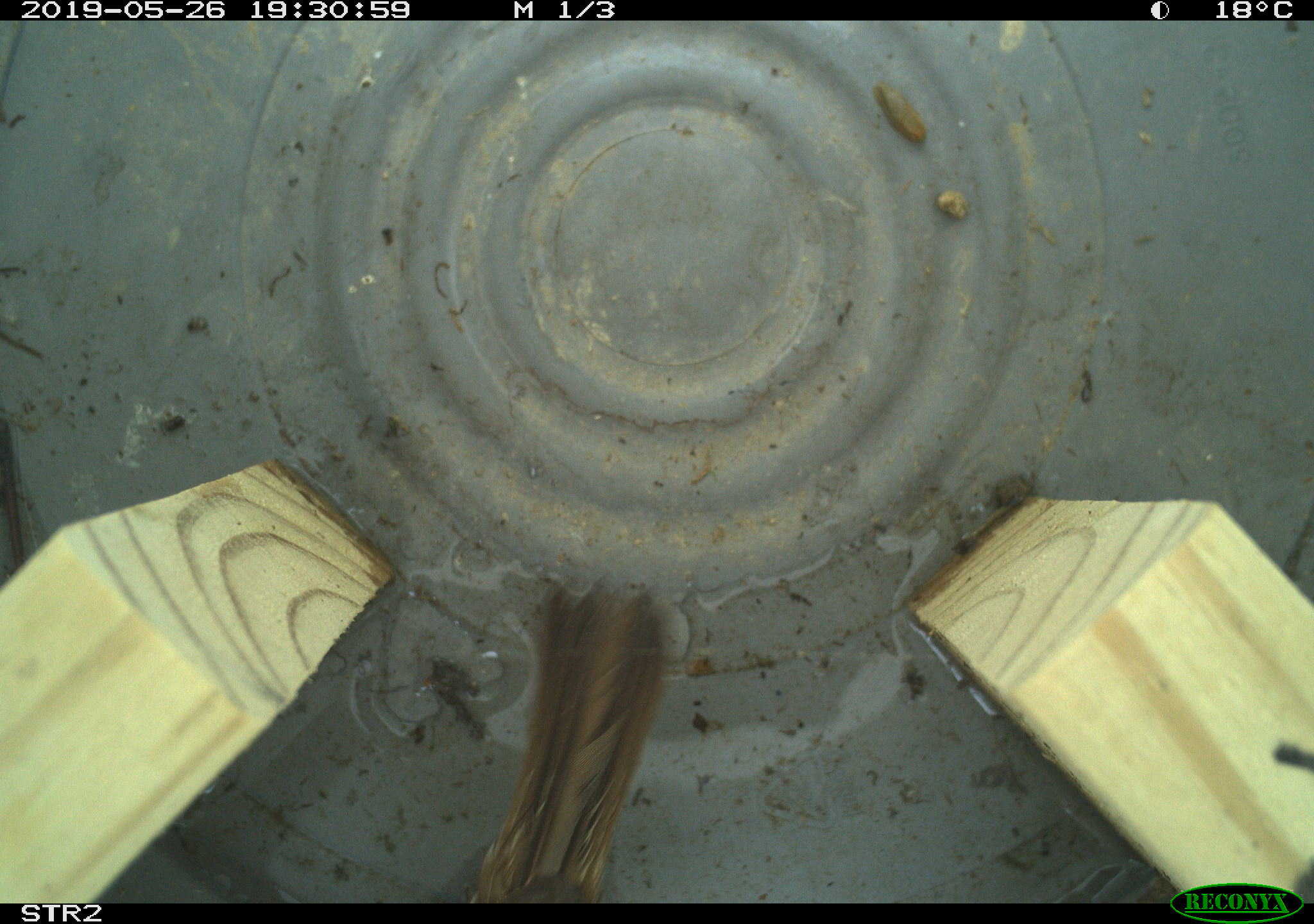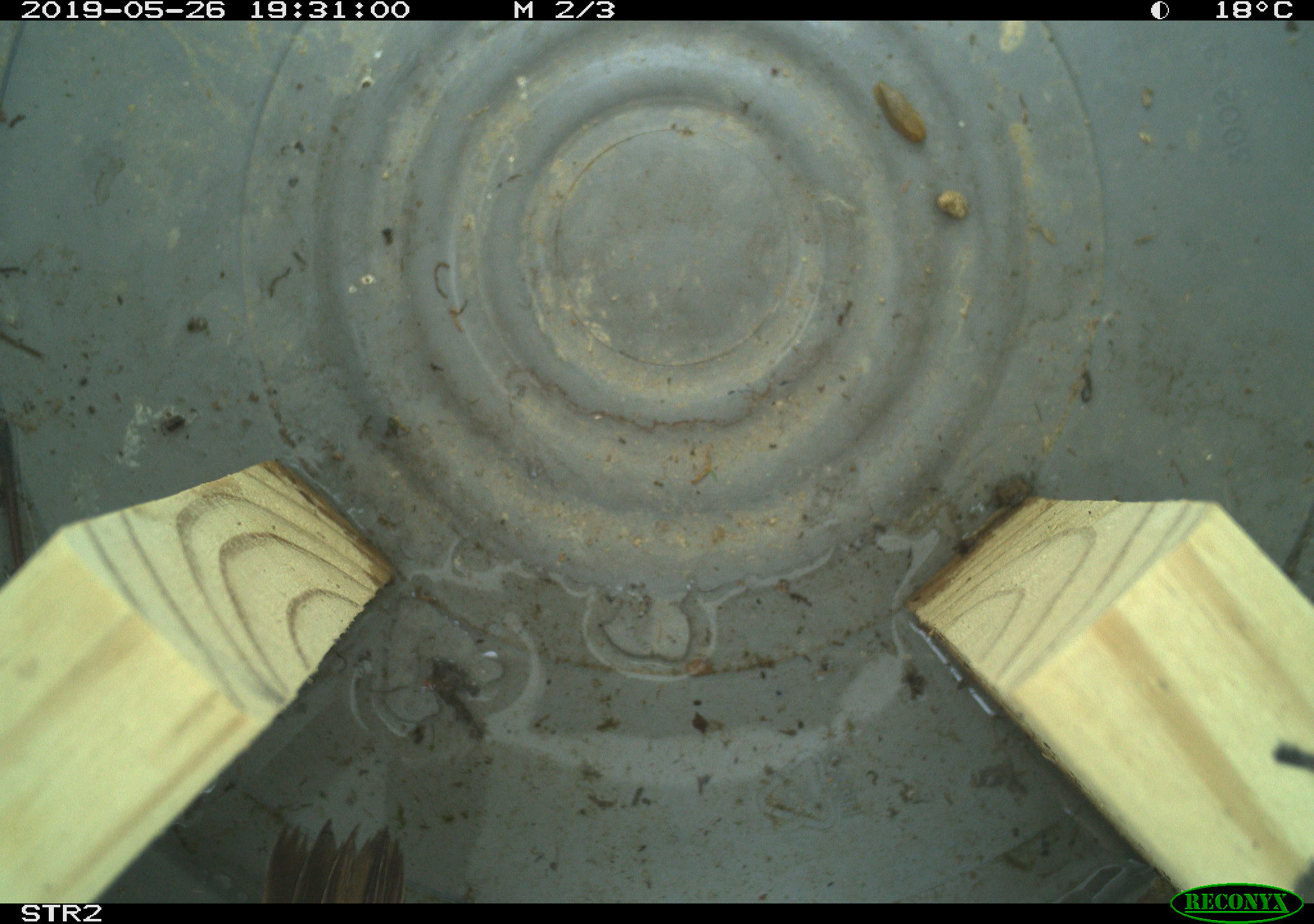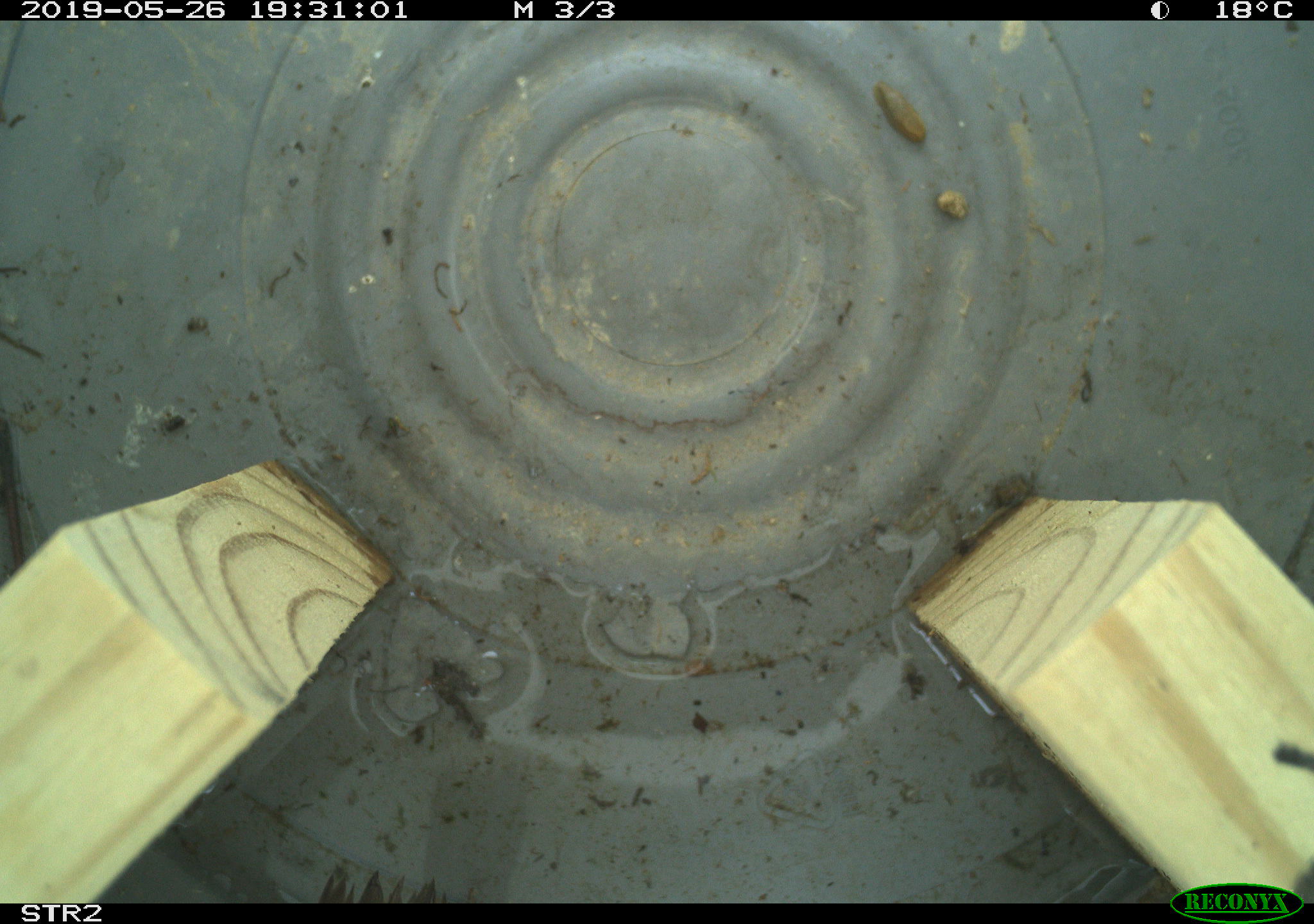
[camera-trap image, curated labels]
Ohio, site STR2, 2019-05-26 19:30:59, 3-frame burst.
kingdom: Animalia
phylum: Chordata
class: Aves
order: Passeriformes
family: Passerellidae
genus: Melospiza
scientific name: Melospiza melodia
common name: song sparrow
Song sparrow (Melospiza melodia).